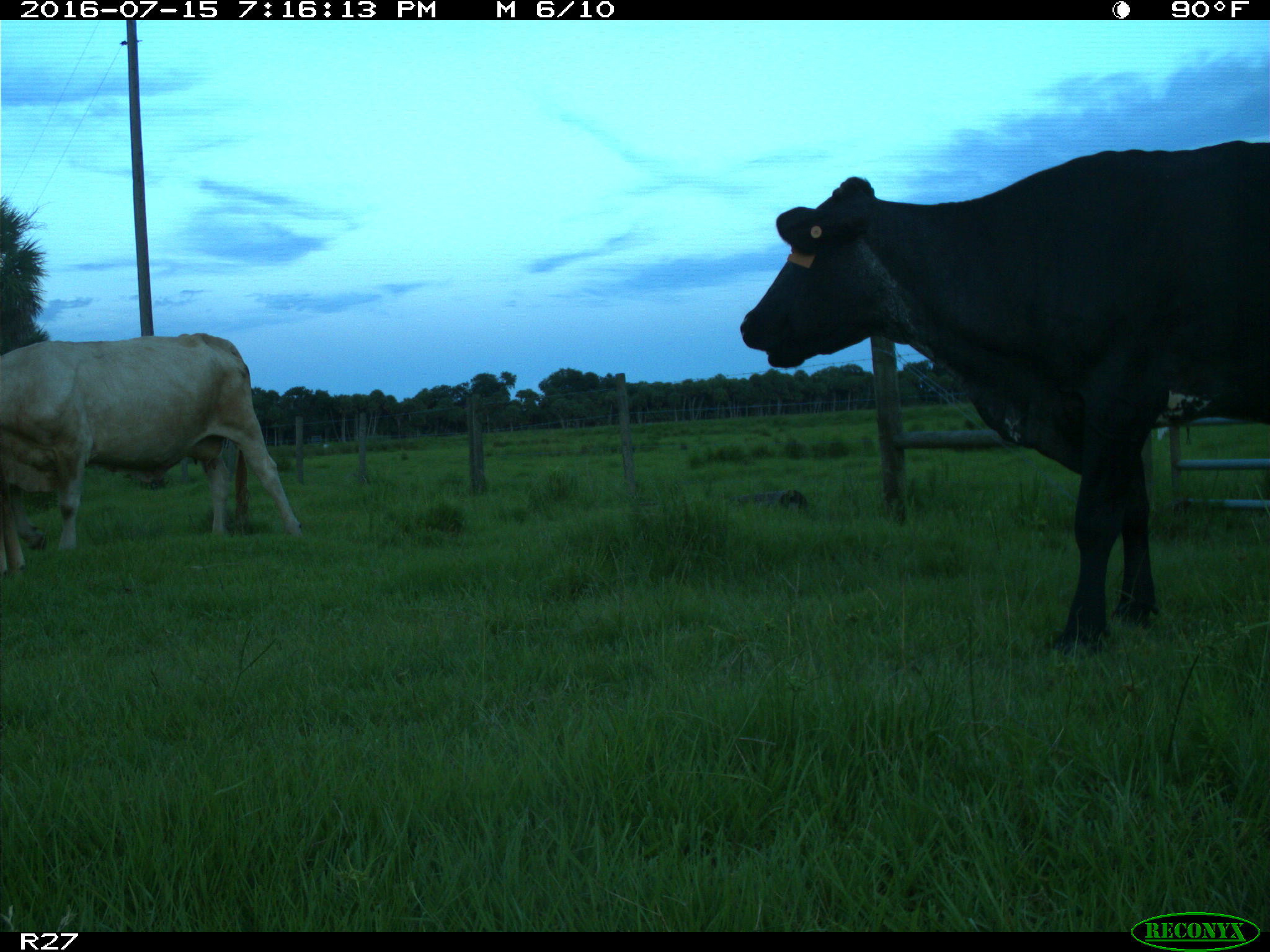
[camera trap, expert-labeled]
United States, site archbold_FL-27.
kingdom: Animalia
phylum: Chordata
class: Mammalia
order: Artiodactyla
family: Bovidae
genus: Bos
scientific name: Bos taurus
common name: domestic cow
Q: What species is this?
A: Bos taurus (domestic cow).